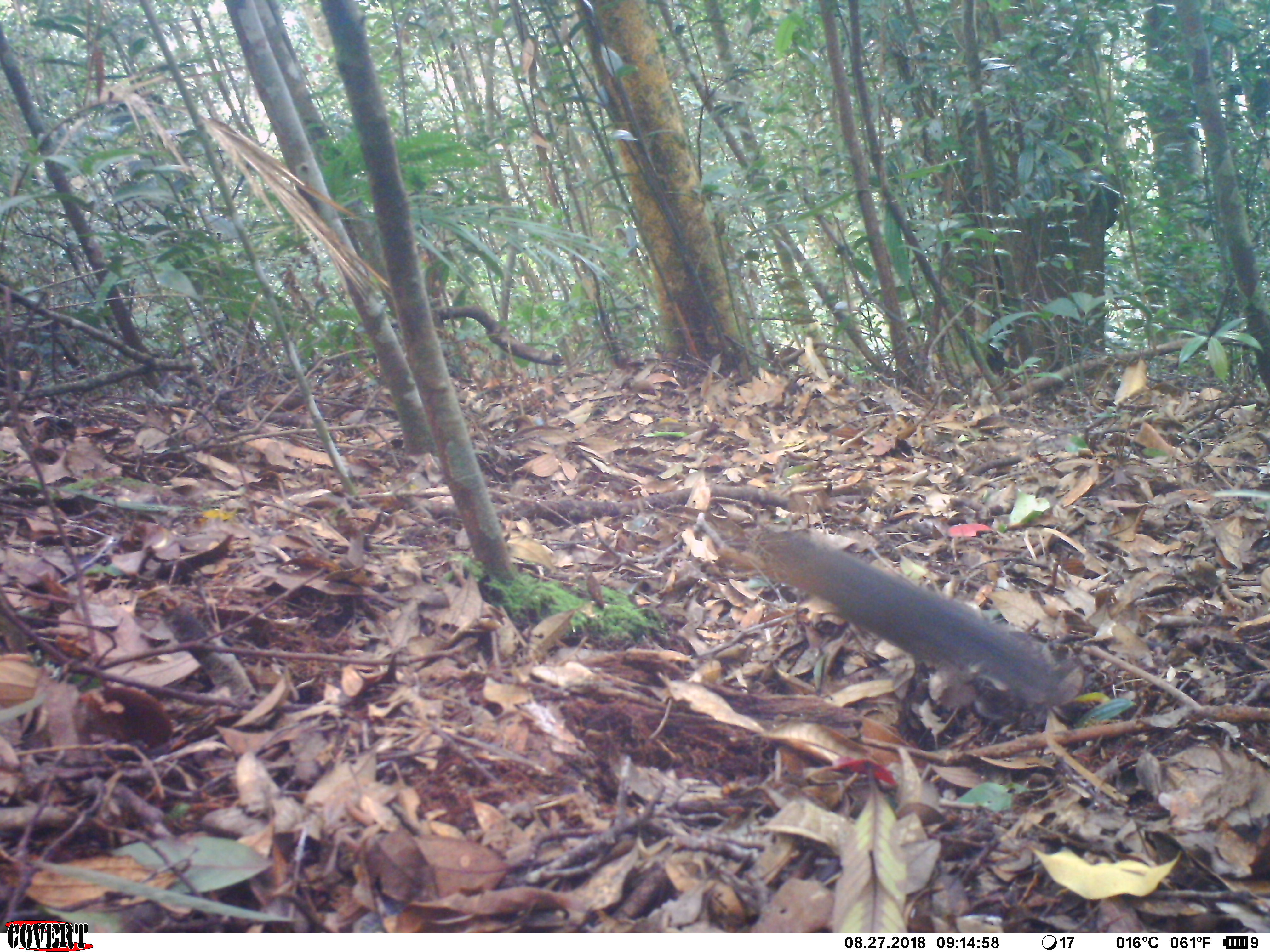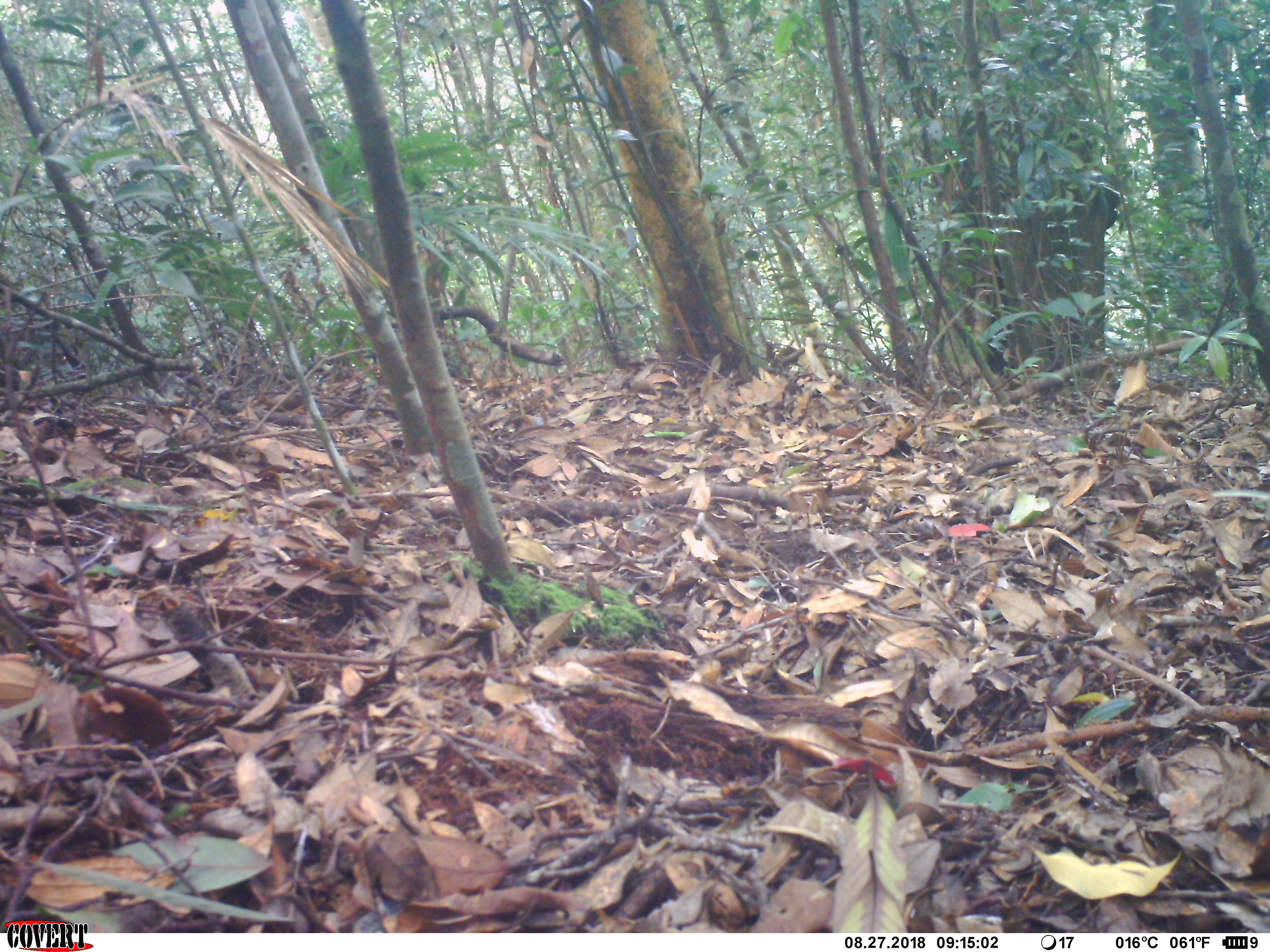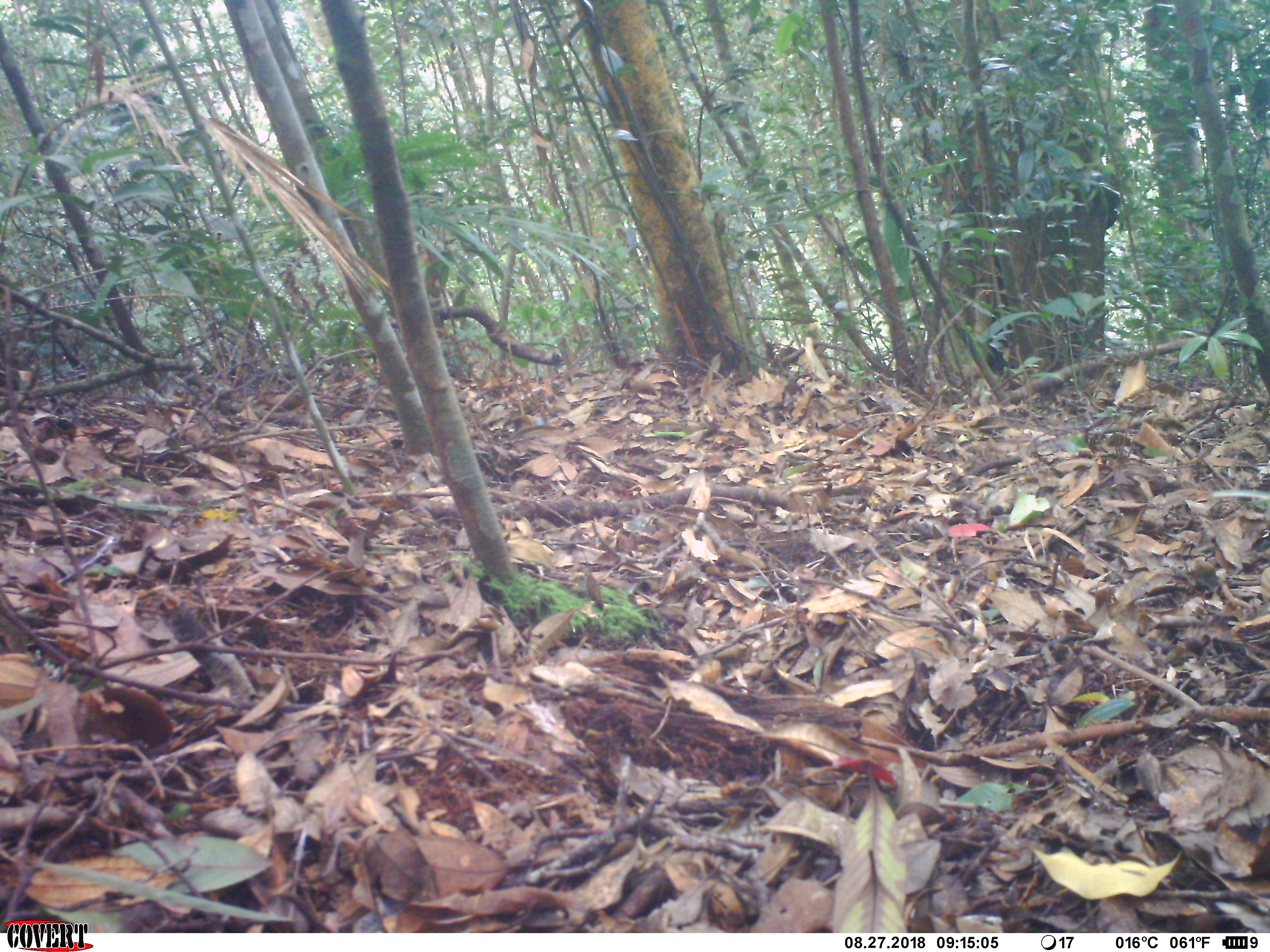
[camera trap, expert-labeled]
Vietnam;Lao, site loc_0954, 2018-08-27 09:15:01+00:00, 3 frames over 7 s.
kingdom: Animalia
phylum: Chordata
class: Mammalia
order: Rodentia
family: Sciuridae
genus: Dremomys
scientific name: Dremomys rufigenis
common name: red-cheeked squirrel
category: red cheeked squirrel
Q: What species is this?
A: Red cheeked squirrel (red-cheeked squirrel) (Dremomys rufigenis).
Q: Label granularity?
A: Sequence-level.